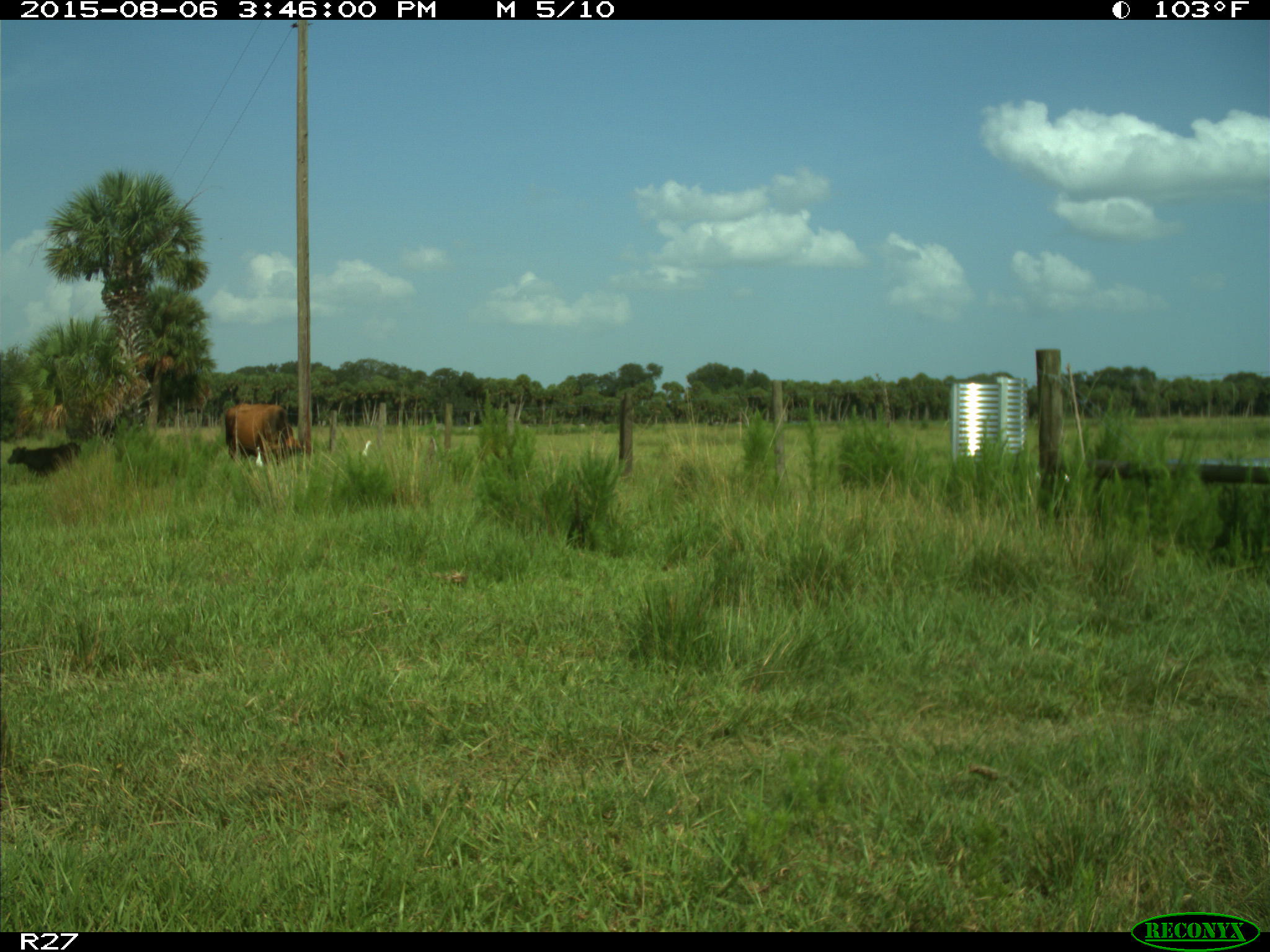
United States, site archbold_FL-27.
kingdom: Animalia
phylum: Chordata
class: Mammalia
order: Artiodactyla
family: Bovidae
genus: Bos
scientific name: Bos taurus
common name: domestic cow